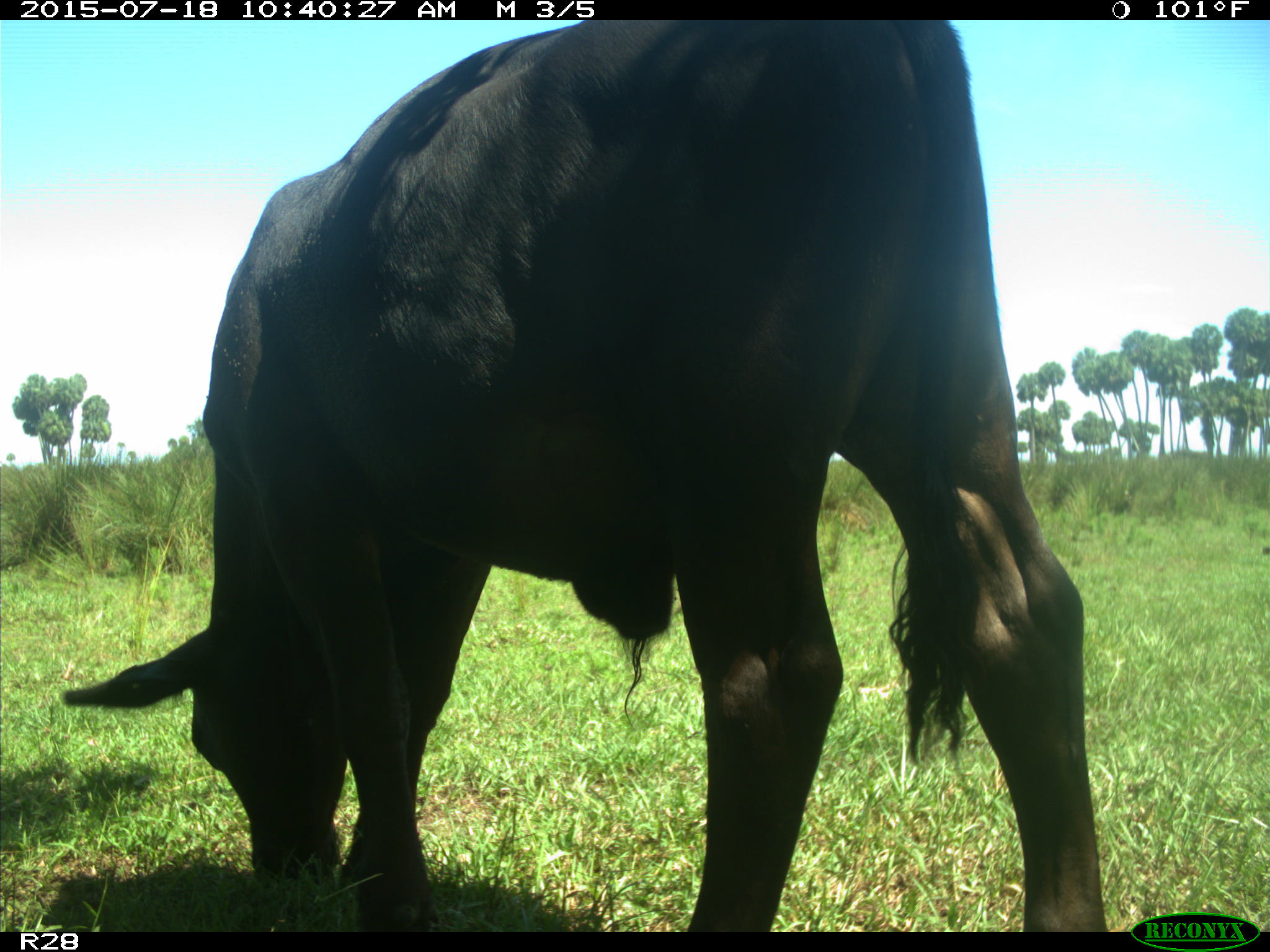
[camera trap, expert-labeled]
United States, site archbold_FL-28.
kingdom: Animalia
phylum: Chordata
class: Mammalia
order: Artiodactyla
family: Bovidae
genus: Bos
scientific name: Bos taurus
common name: domestic cow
Bos taurus (domestic cow).